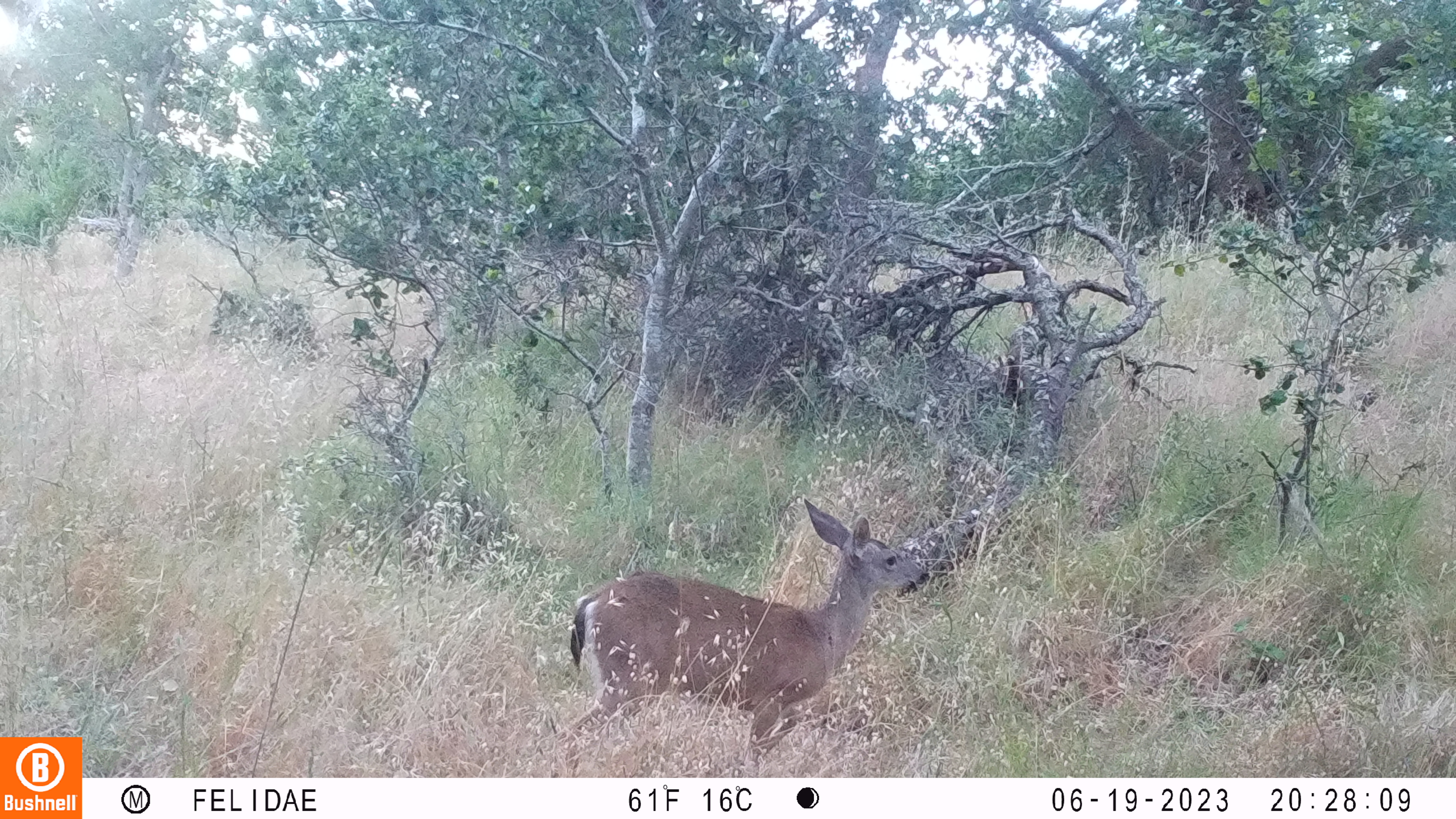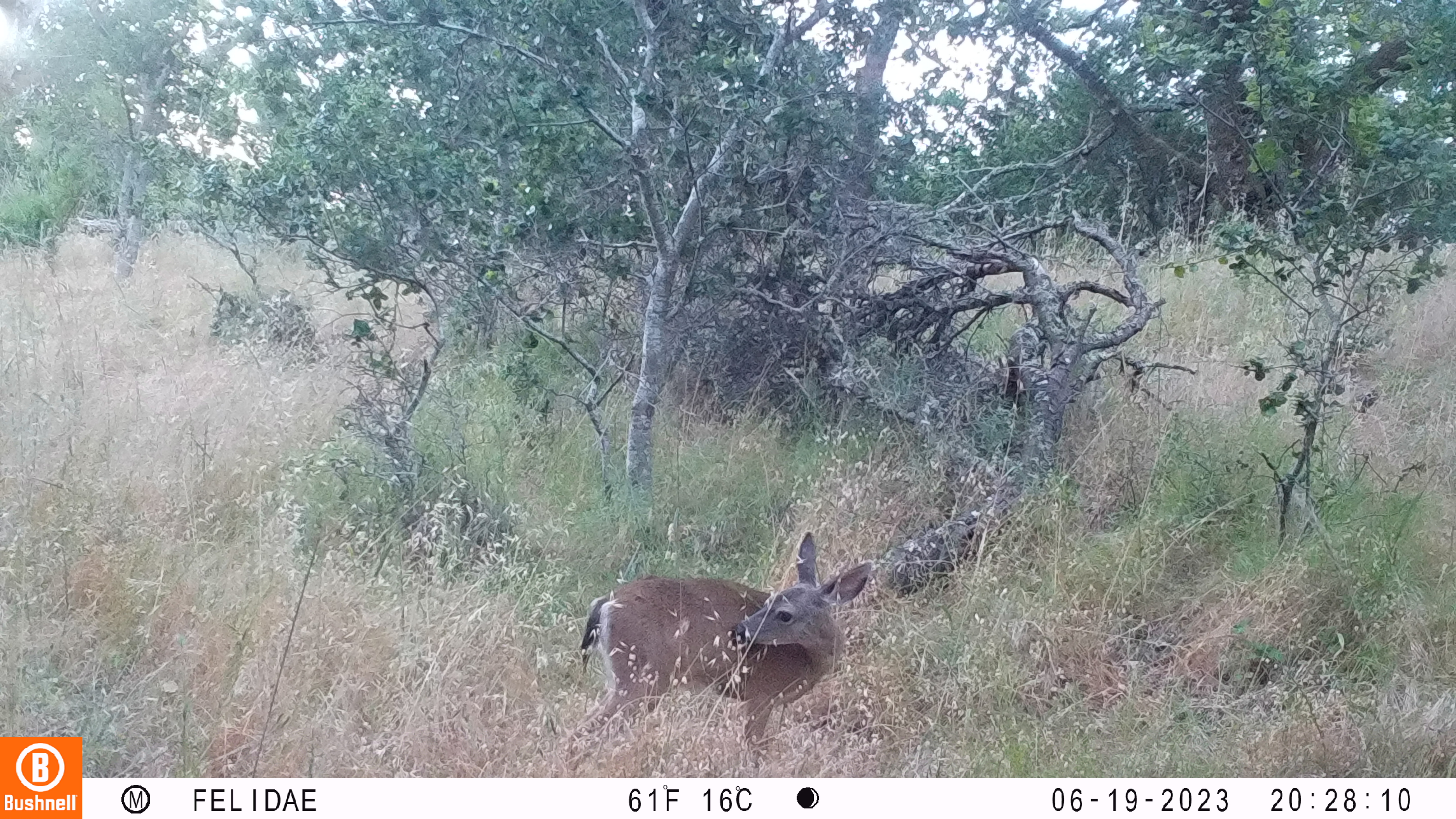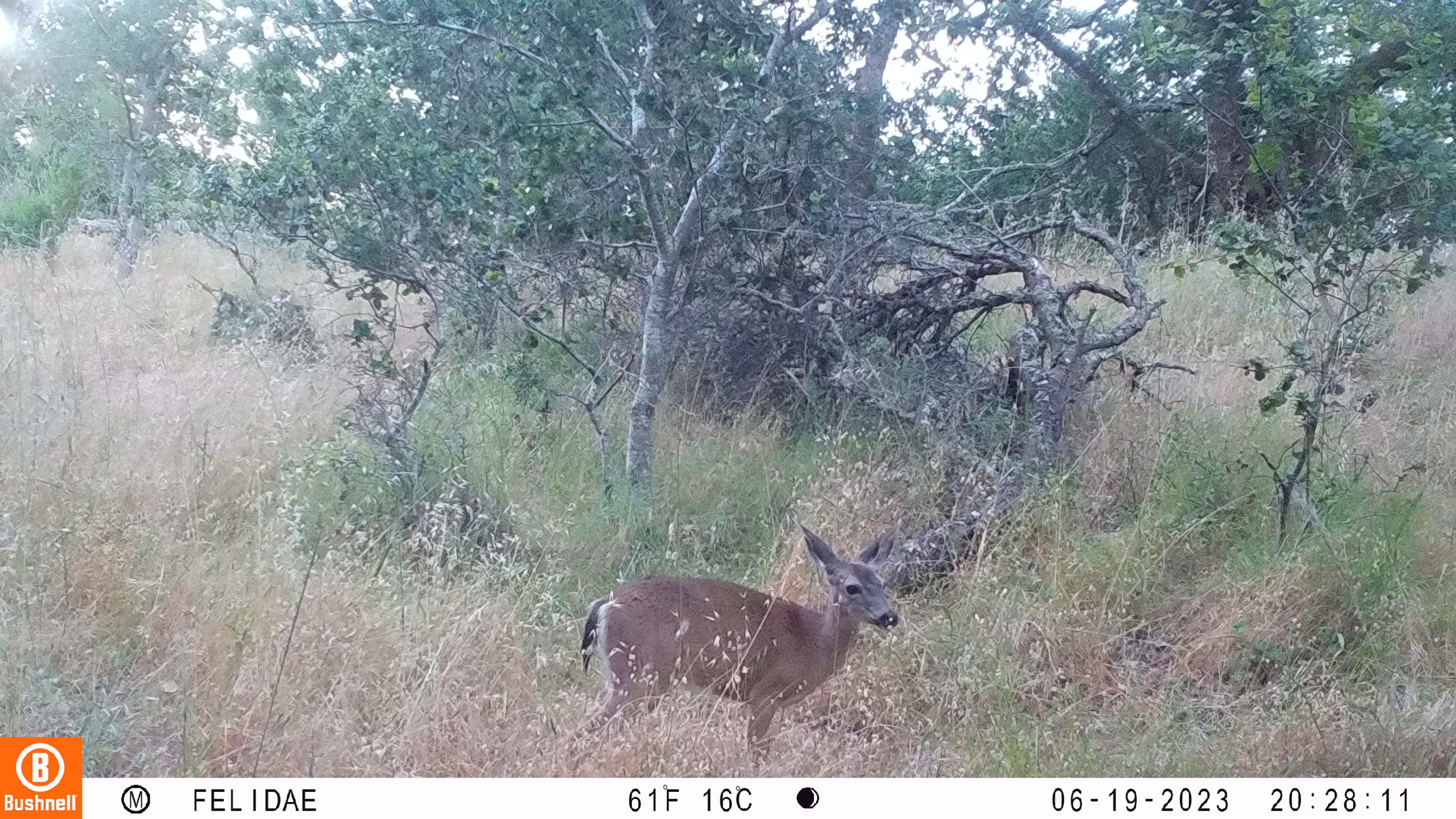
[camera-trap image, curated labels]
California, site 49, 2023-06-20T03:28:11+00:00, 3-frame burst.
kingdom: Animalia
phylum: Chordata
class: Mammalia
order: Artiodactyla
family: Cervidae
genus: Odocoileus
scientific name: Odocoileus hemionus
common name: mule deer